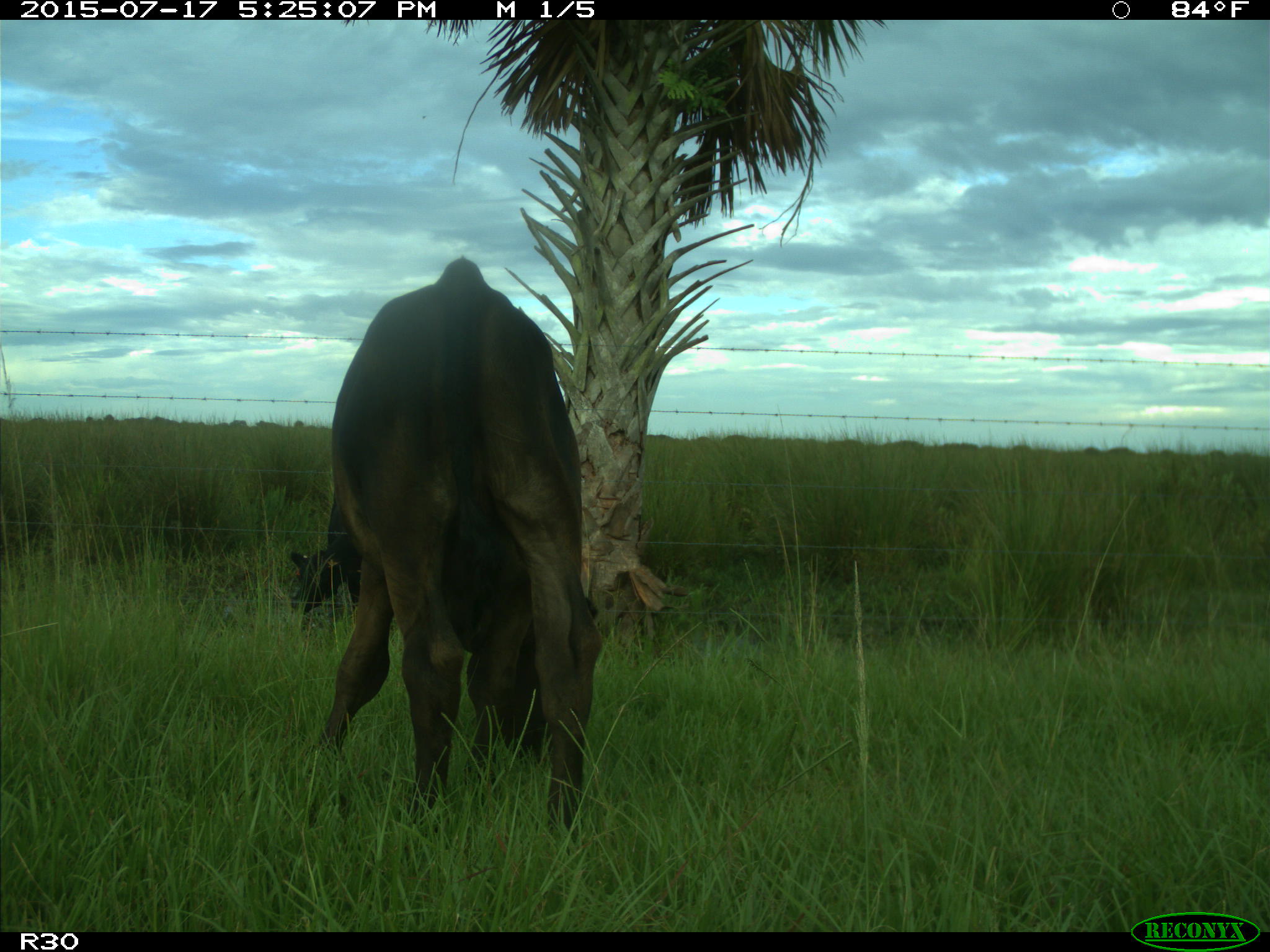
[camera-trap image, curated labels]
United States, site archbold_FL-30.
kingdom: Animalia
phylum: Chordata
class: Mammalia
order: Artiodactyla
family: Bovidae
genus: Bos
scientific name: Bos taurus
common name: domestic cow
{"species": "Bos taurus (domestic cow)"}